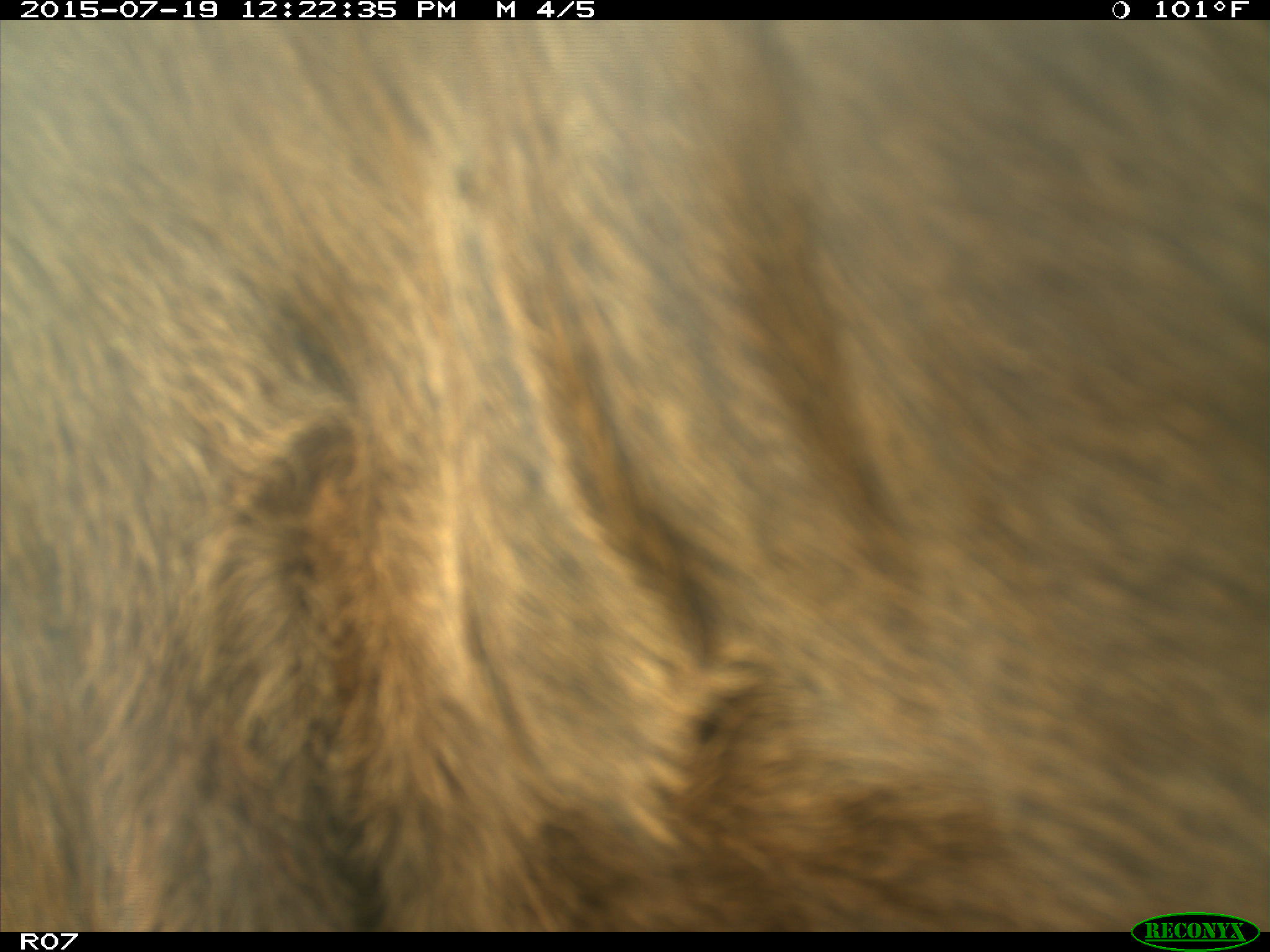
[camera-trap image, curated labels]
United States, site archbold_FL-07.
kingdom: Animalia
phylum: Chordata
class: Mammalia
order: Artiodactyla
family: Bovidae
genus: Bos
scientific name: Bos taurus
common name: domestic cow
Bos taurus (domestic cow).